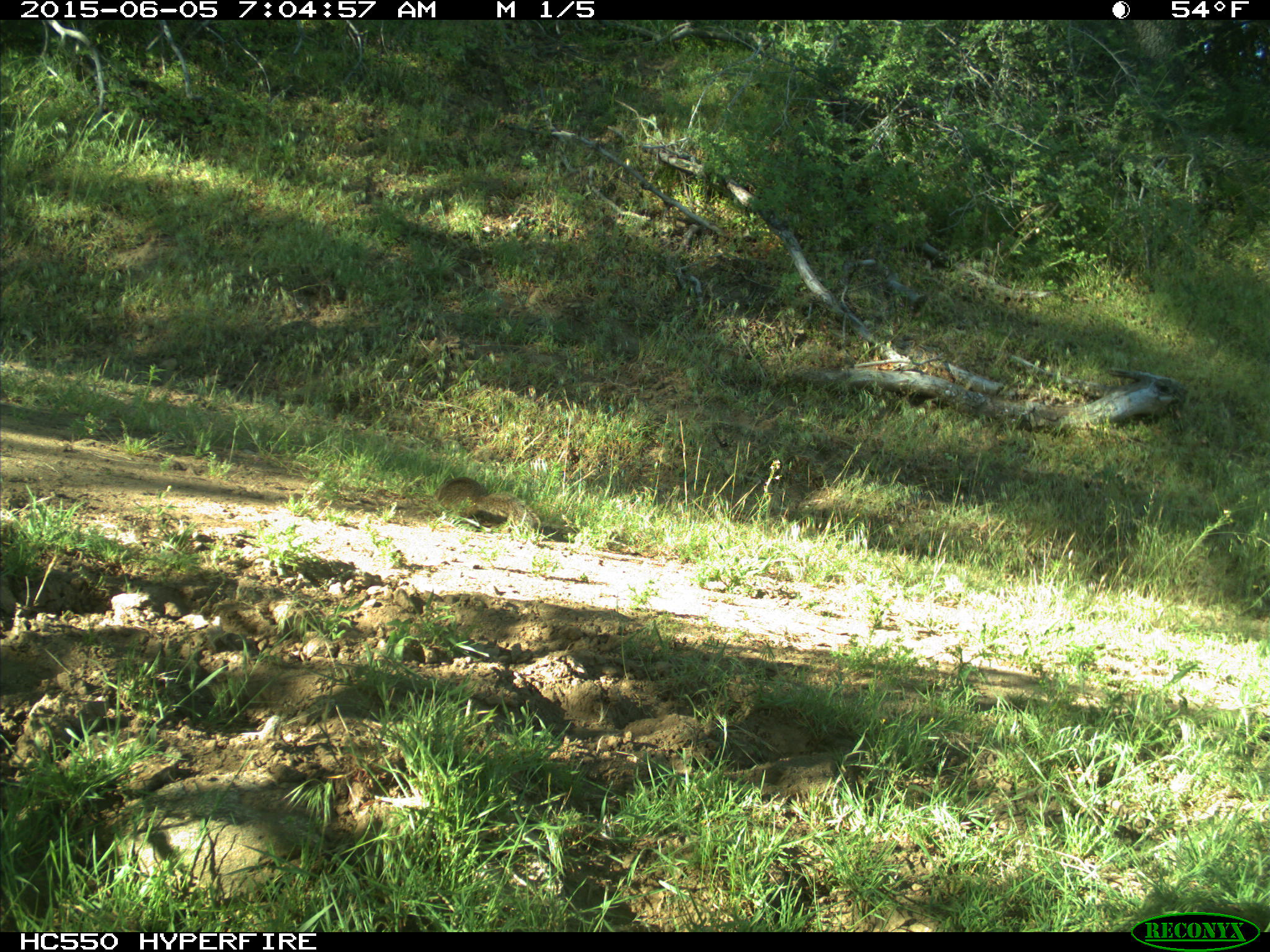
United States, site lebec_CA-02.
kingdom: Animalia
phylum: Chordata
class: Mammalia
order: Rodentia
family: Sciuridae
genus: Otospermophilus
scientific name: Otospermophilus beecheyi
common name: california ground squirrel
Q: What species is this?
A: Otospermophilus beecheyi (california ground squirrel).